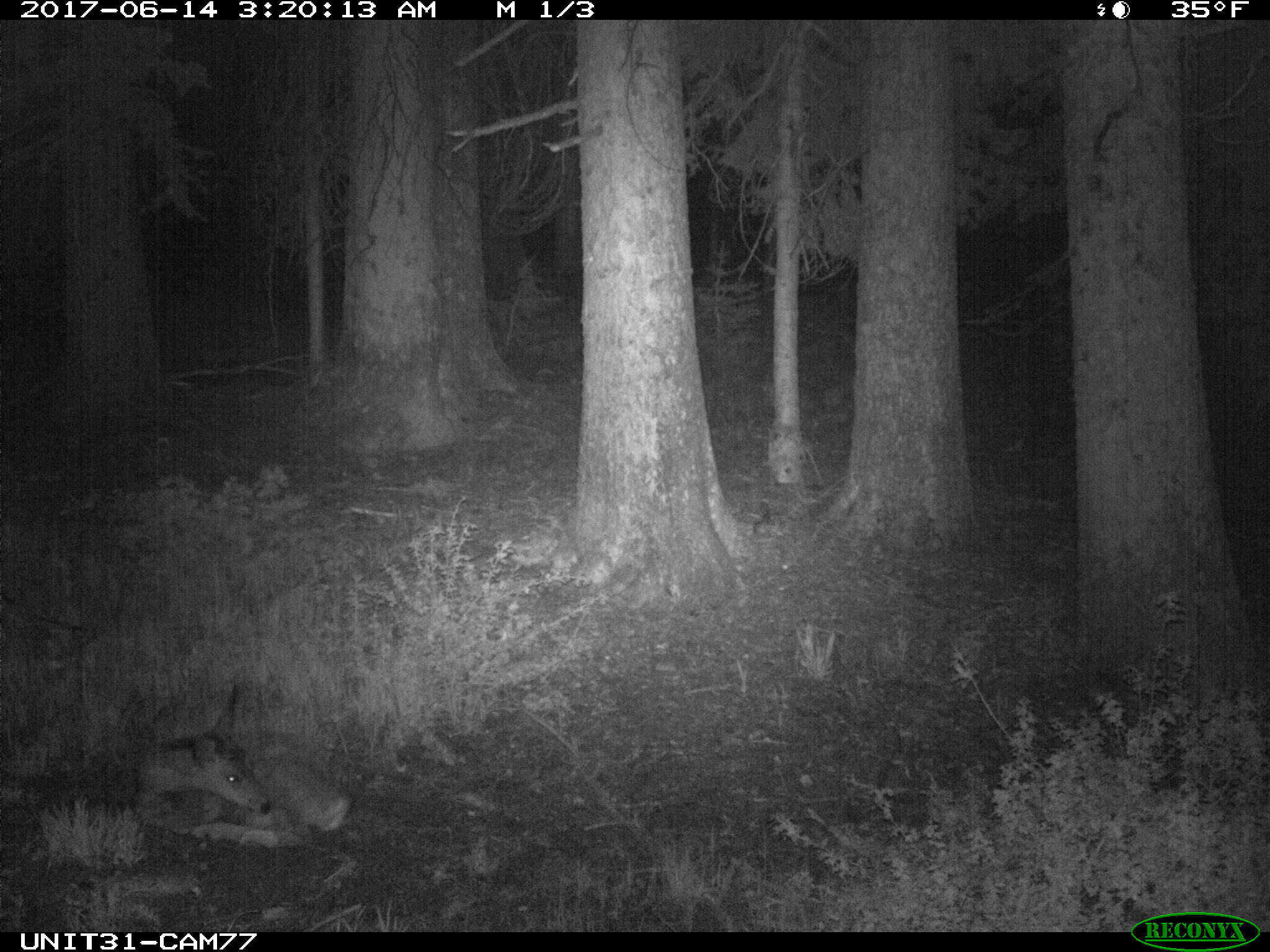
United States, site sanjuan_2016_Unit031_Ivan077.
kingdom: Animalia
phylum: Chordata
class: Mammalia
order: Artiodactyla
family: Cervidae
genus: Odocoileus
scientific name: Odocoileus hemionus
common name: mule deer